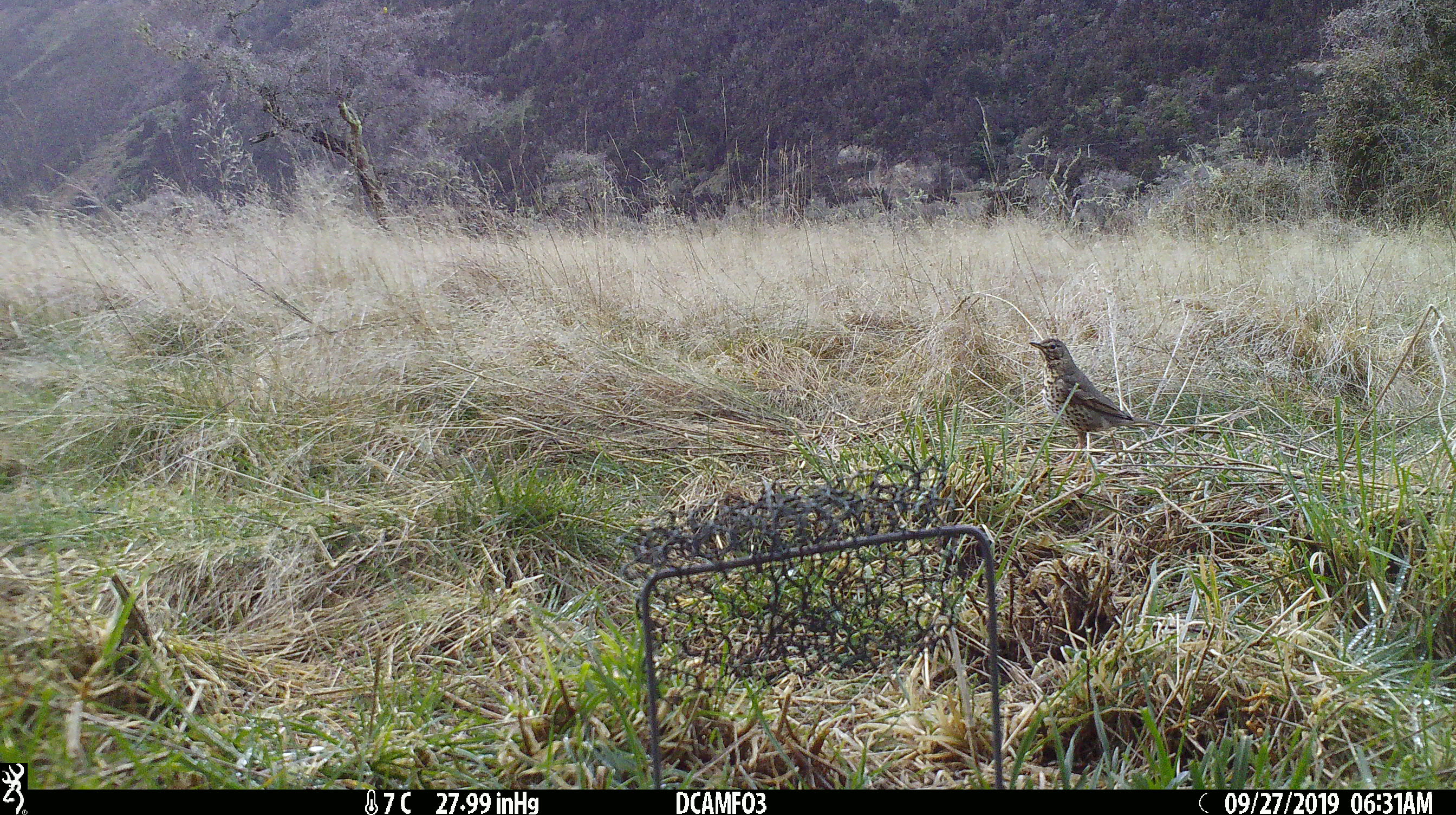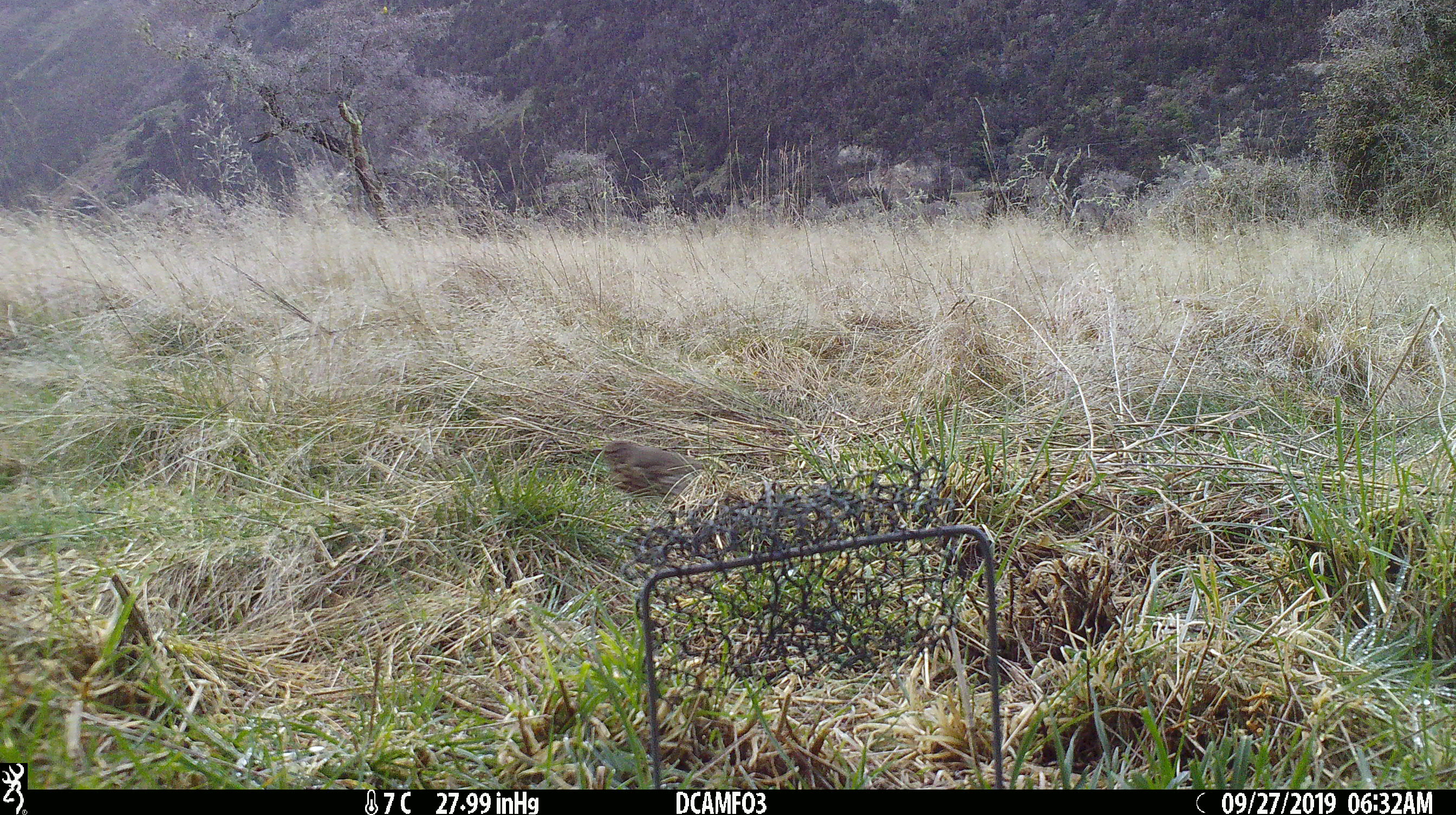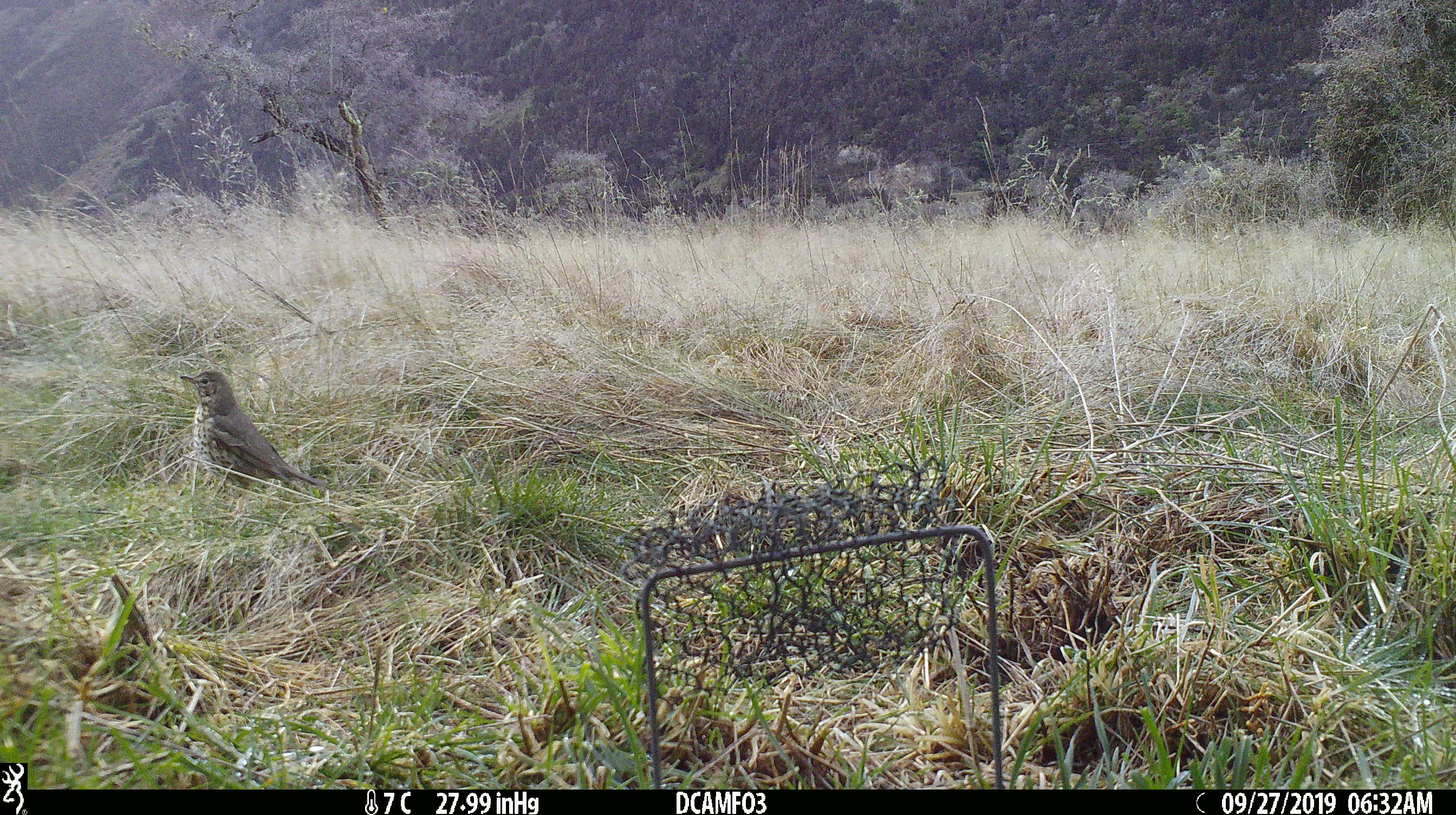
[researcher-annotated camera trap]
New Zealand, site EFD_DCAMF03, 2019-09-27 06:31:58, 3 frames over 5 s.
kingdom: Animalia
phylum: Chordata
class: Aves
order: Passeriformes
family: Turdidae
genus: Turdus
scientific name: Turdus philomelos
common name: song thrush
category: thrush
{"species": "thrush (song thrush) (Turdus philomelos)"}